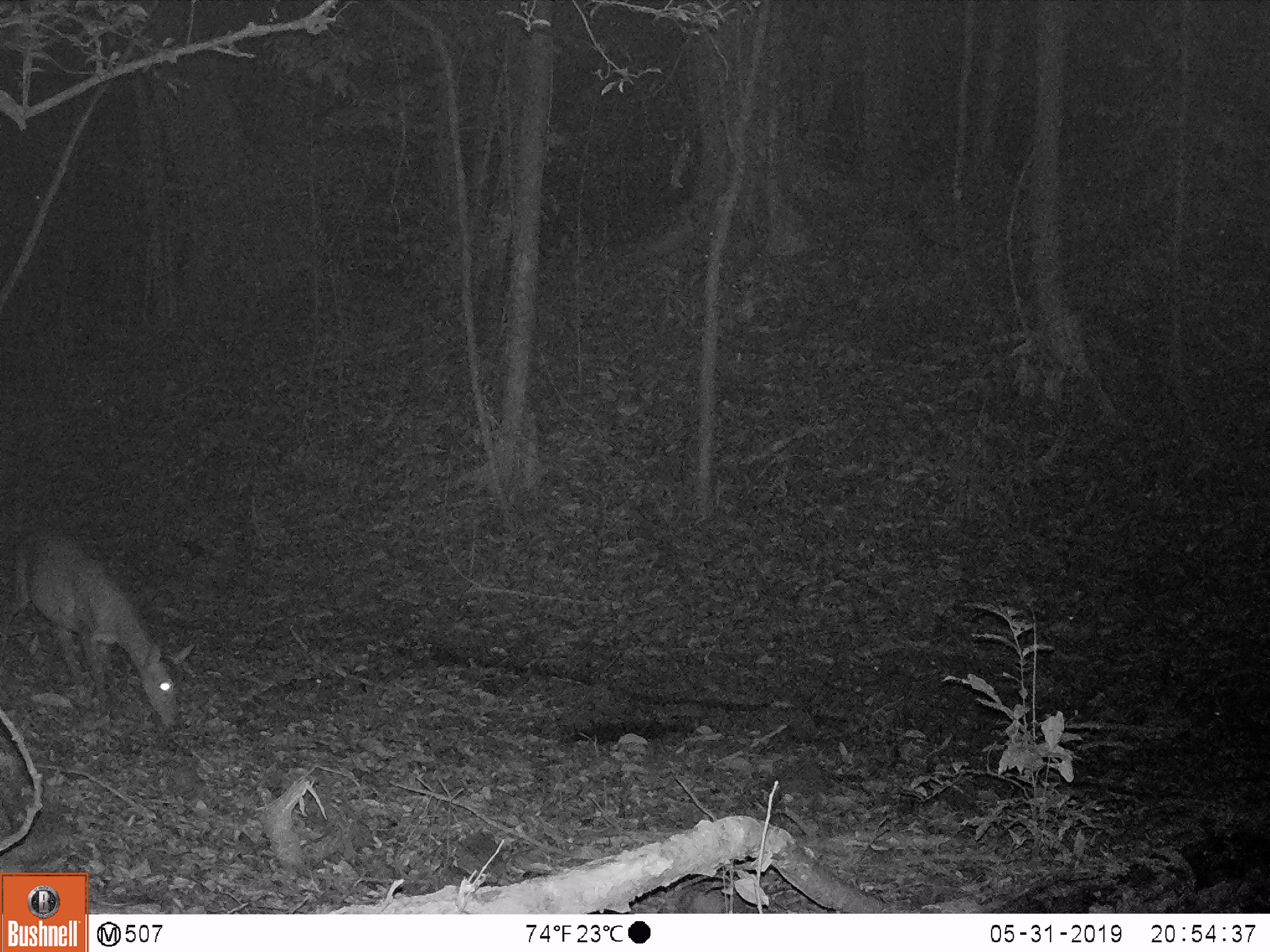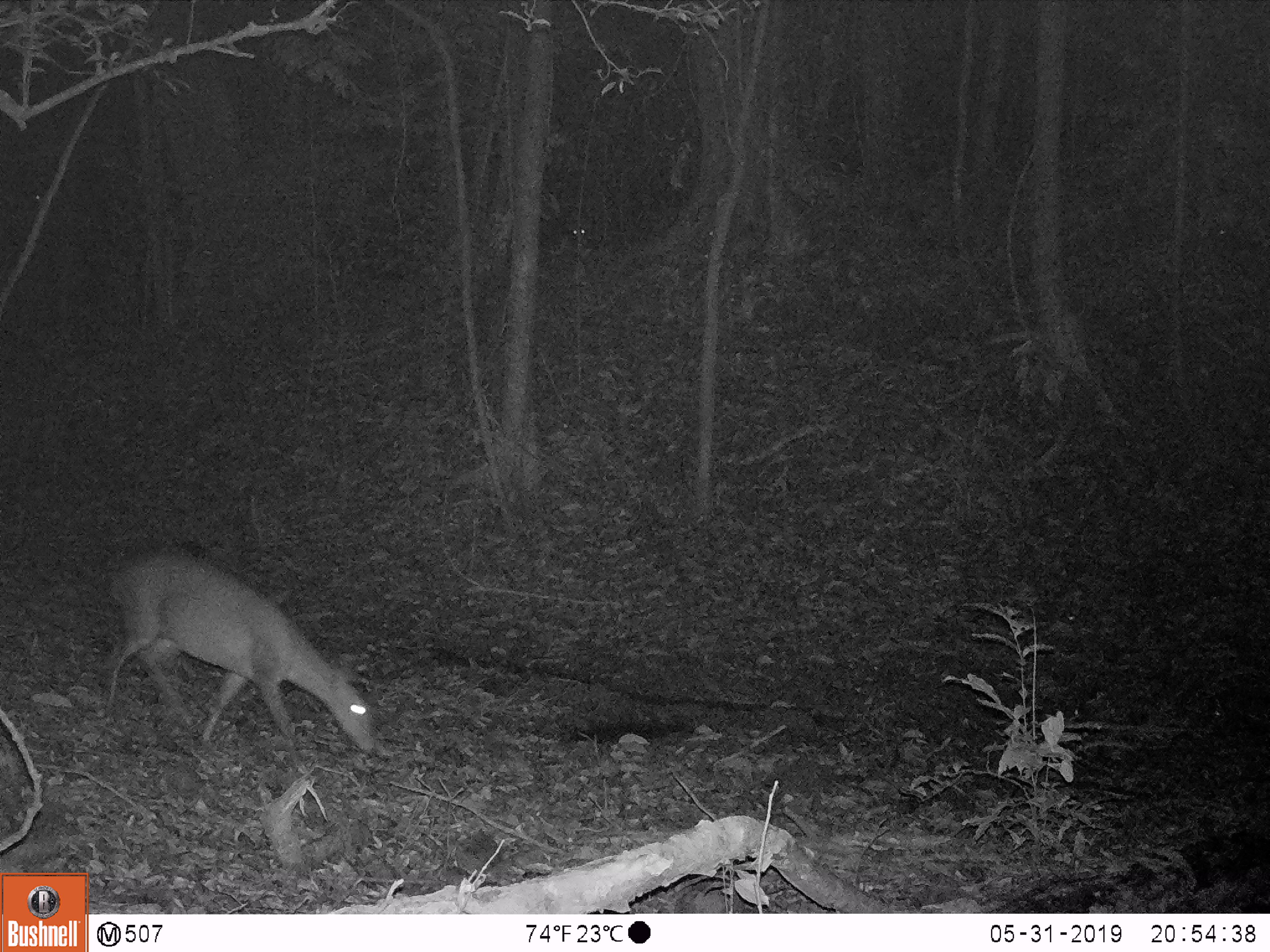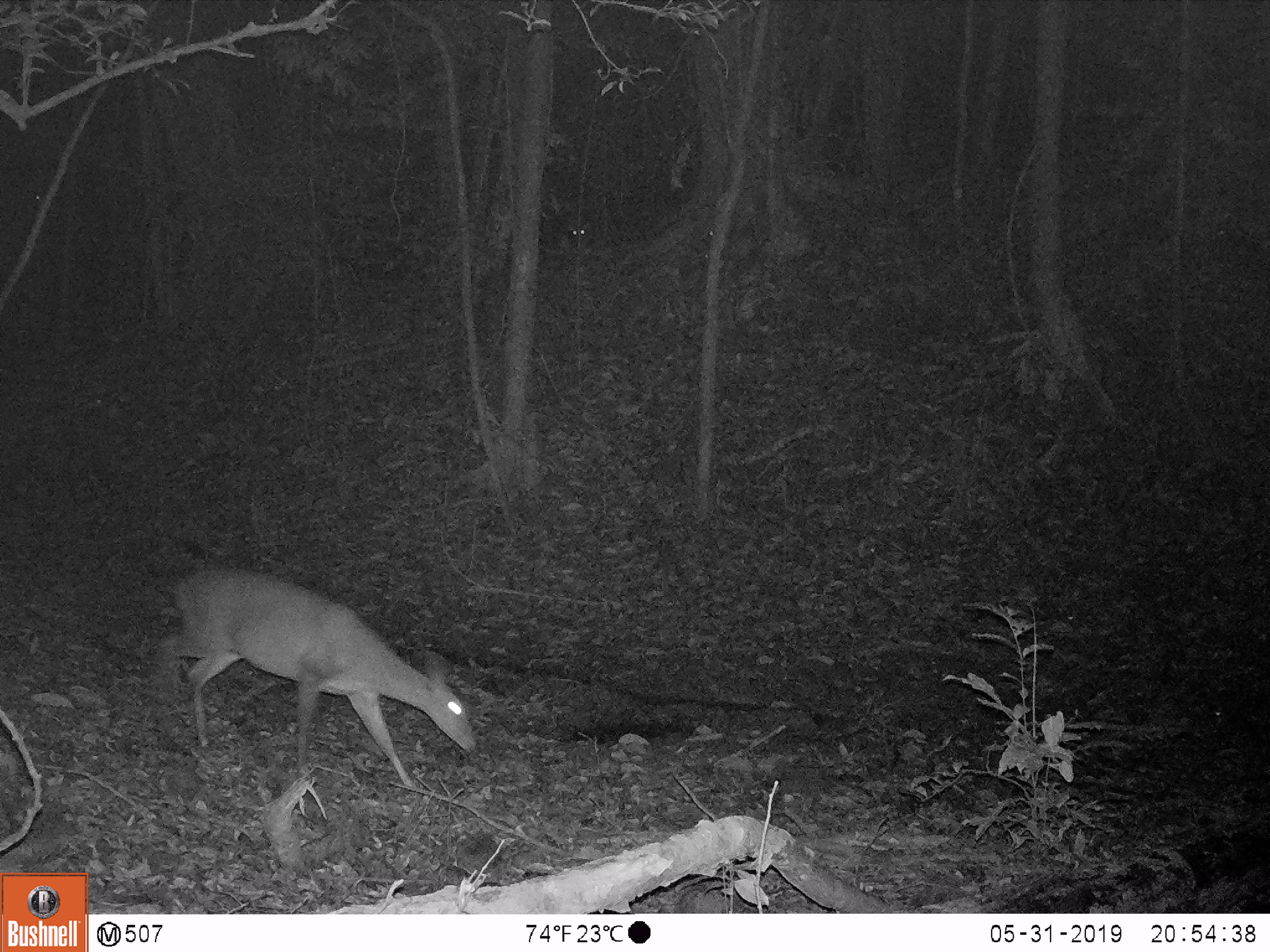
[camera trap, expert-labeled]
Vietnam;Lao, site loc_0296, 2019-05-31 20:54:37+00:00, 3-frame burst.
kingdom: Animalia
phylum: Chordata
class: Mammalia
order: Artiodactyla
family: Cervidae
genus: Muntiacus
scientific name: Muntiacus vuquangensis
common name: large-antlered muntjac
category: large antlered muntjac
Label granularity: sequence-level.